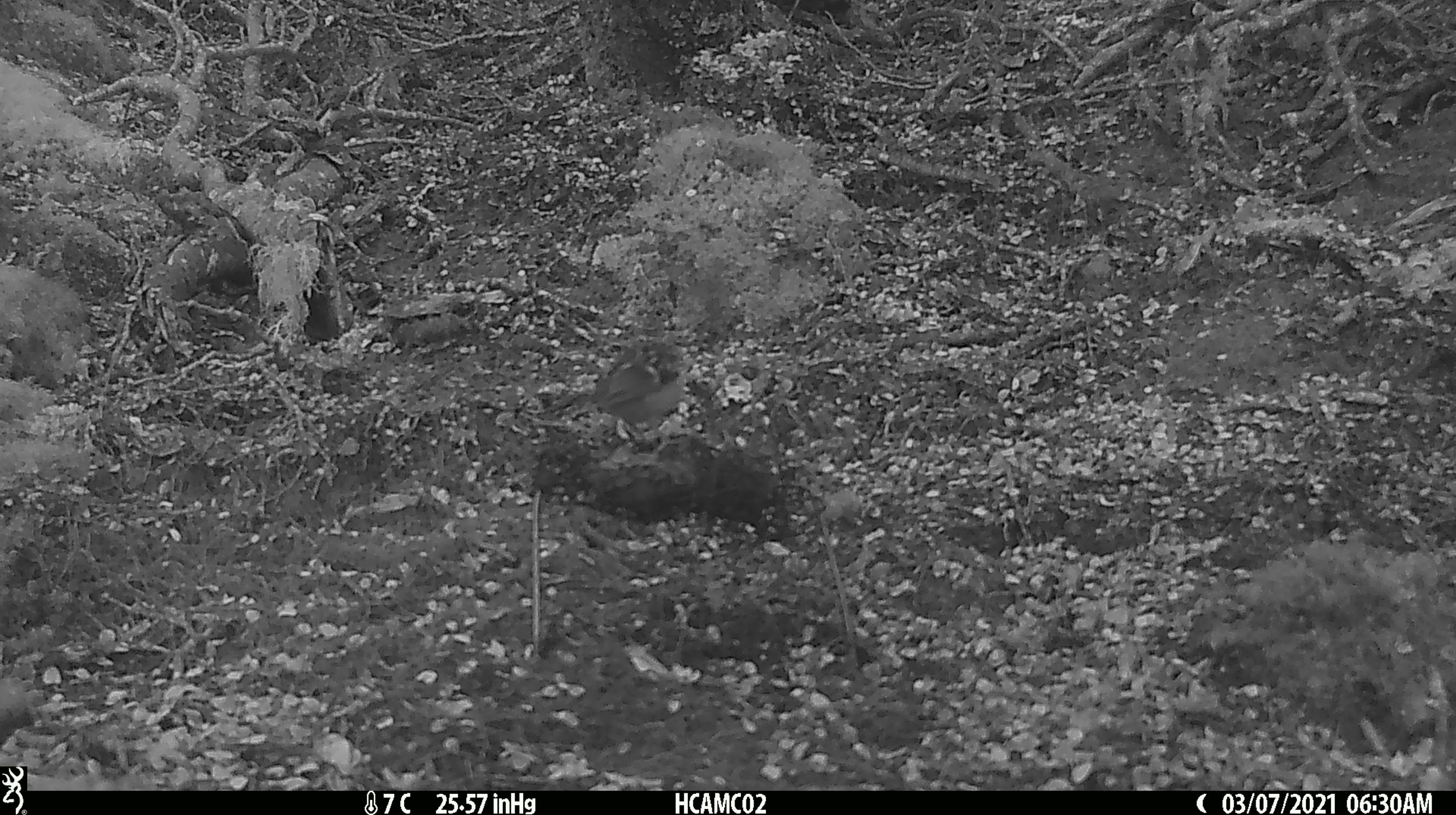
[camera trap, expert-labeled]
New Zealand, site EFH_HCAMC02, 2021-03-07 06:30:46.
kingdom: Animalia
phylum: Chordata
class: Aves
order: Passeriformes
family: Acanthisittidae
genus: Acanthisitta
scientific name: Acanthisitta chloris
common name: rifleman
Rifleman (Acanthisitta chloris).